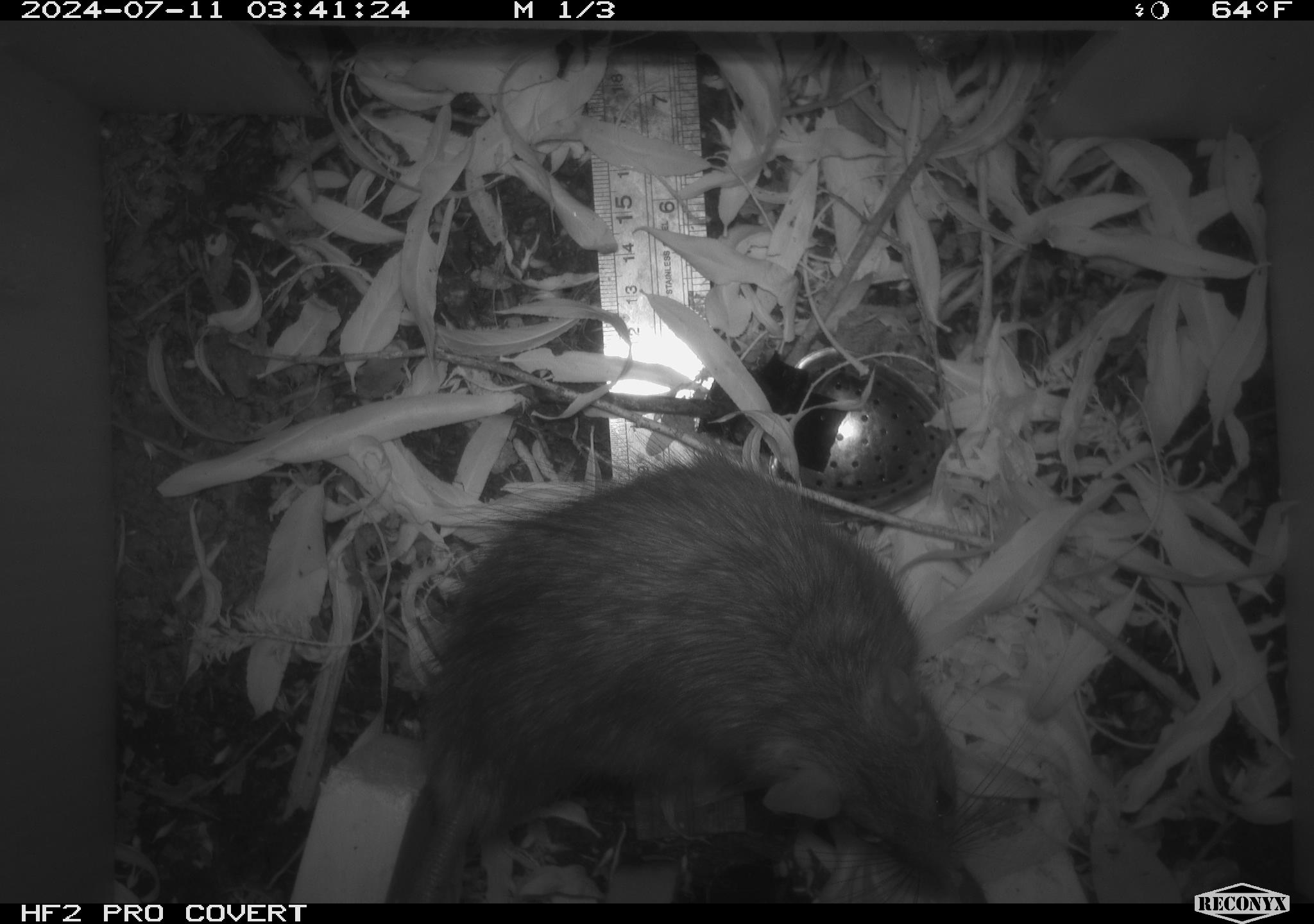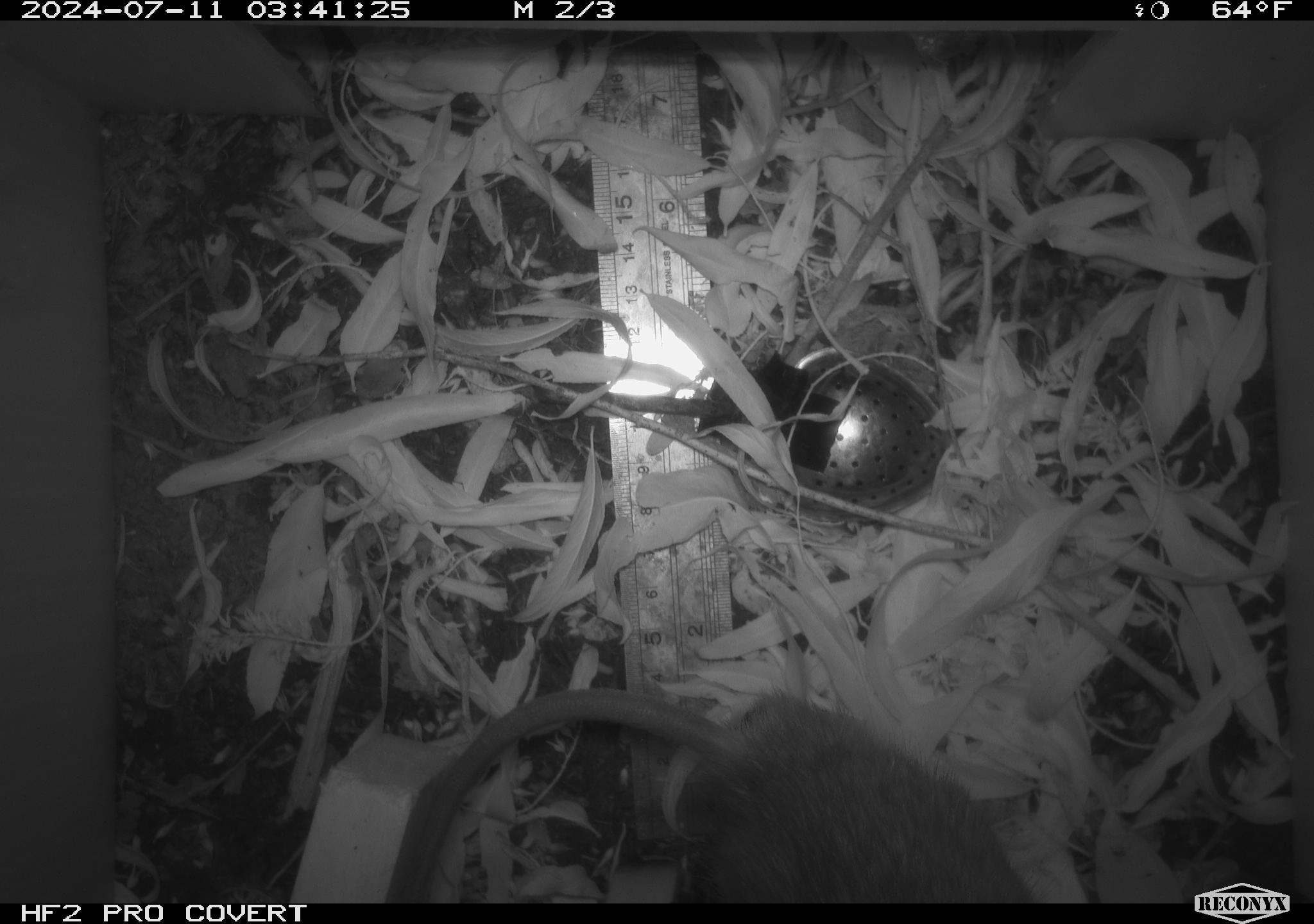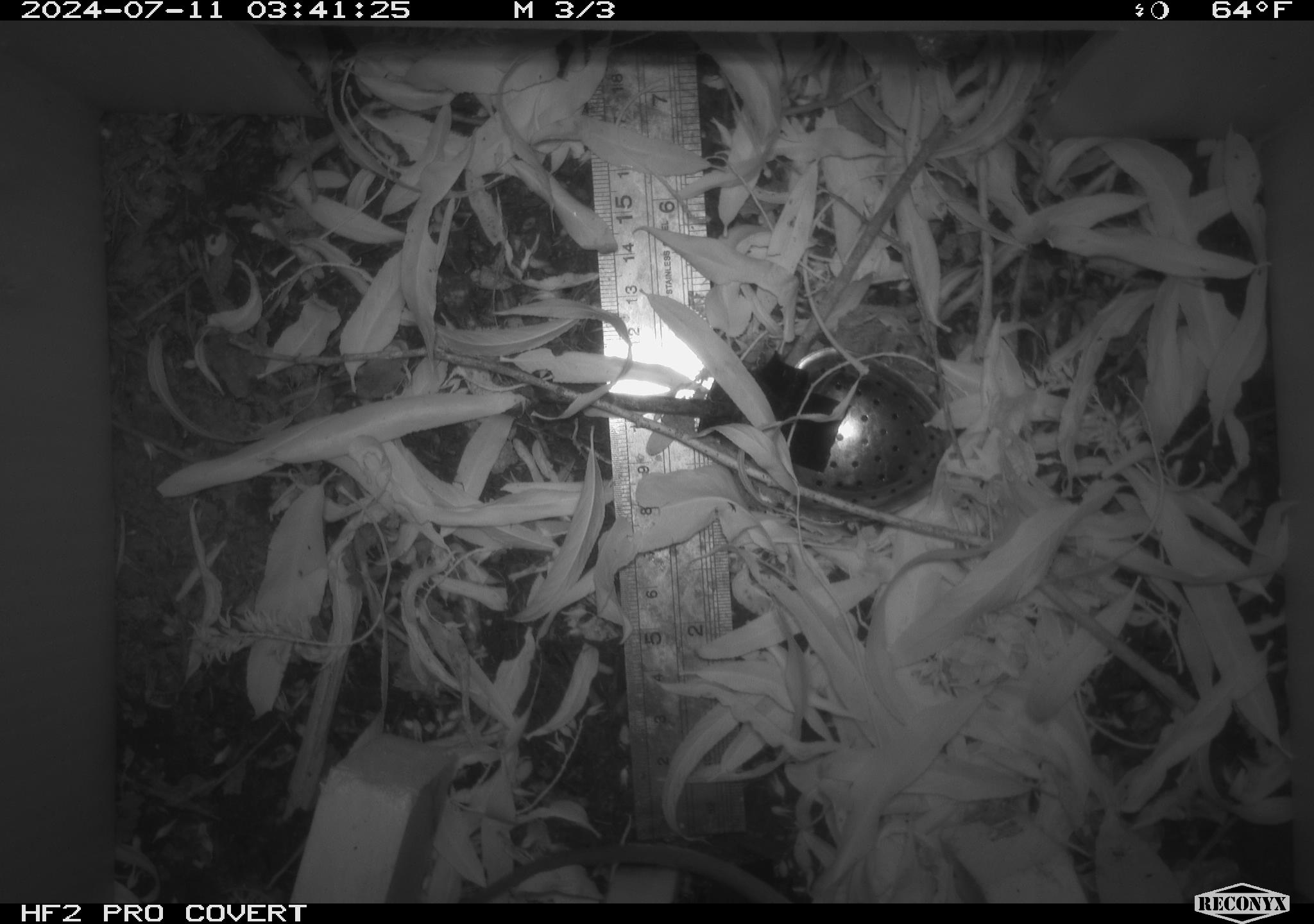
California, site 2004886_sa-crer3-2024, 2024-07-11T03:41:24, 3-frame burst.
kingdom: Animalia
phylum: Chordata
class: Mammalia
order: Rodentia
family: Muridae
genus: Rattus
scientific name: Rattus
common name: rat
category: rattus species